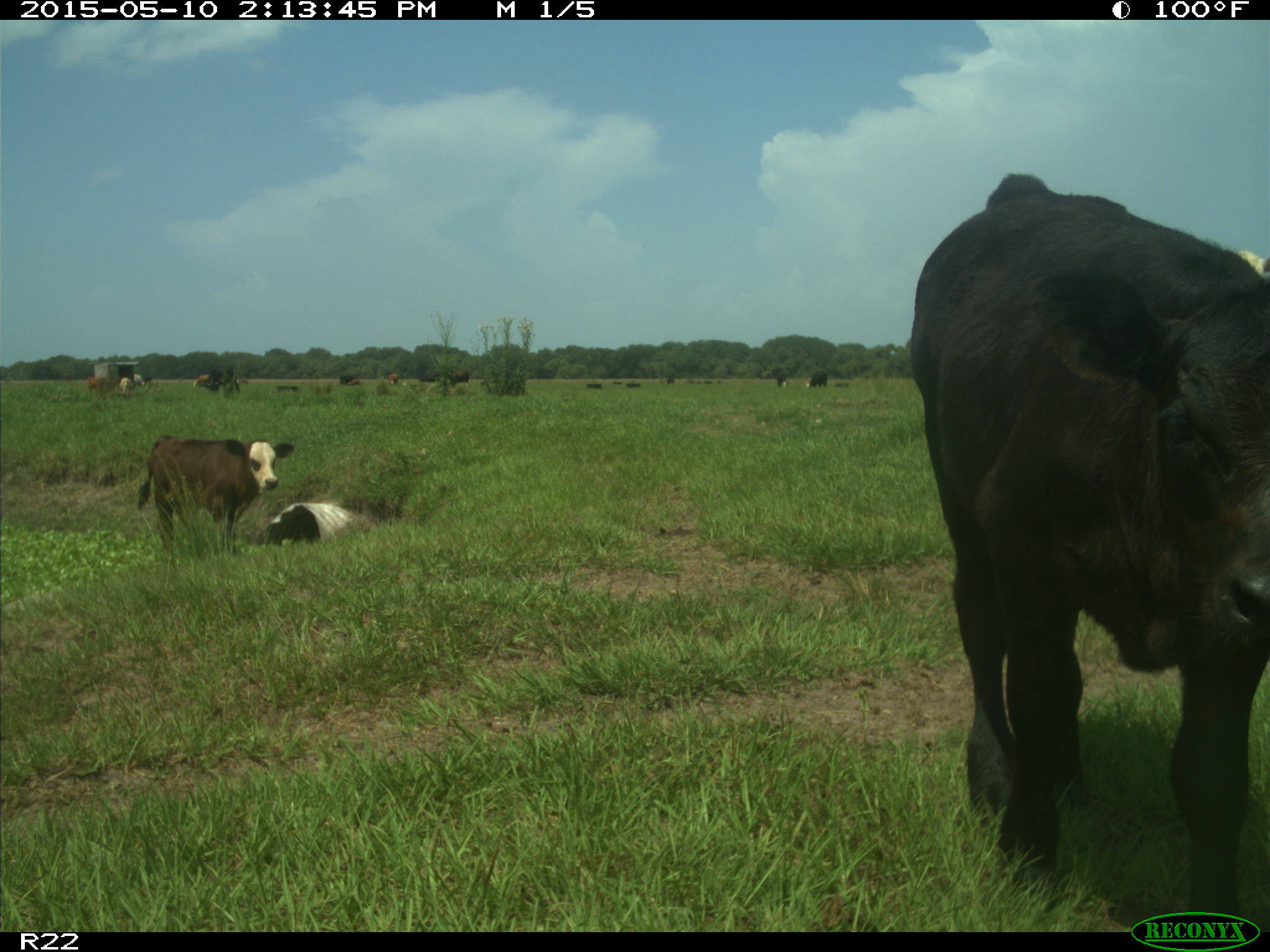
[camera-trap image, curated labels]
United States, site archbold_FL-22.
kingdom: Animalia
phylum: Chordata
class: Mammalia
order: Artiodactyla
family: Bovidae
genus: Bos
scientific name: Bos taurus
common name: domestic cow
Bos taurus (domestic cow).